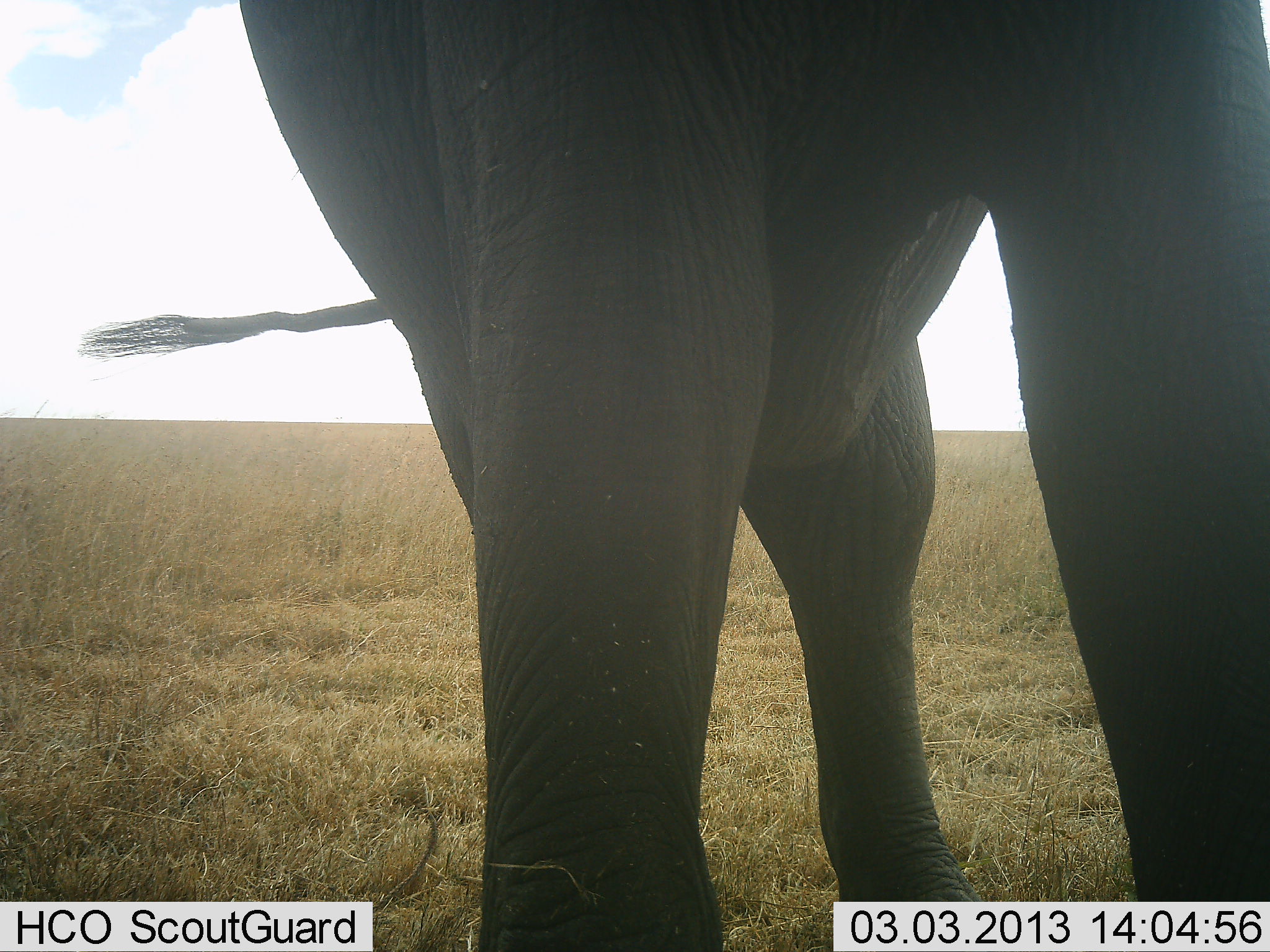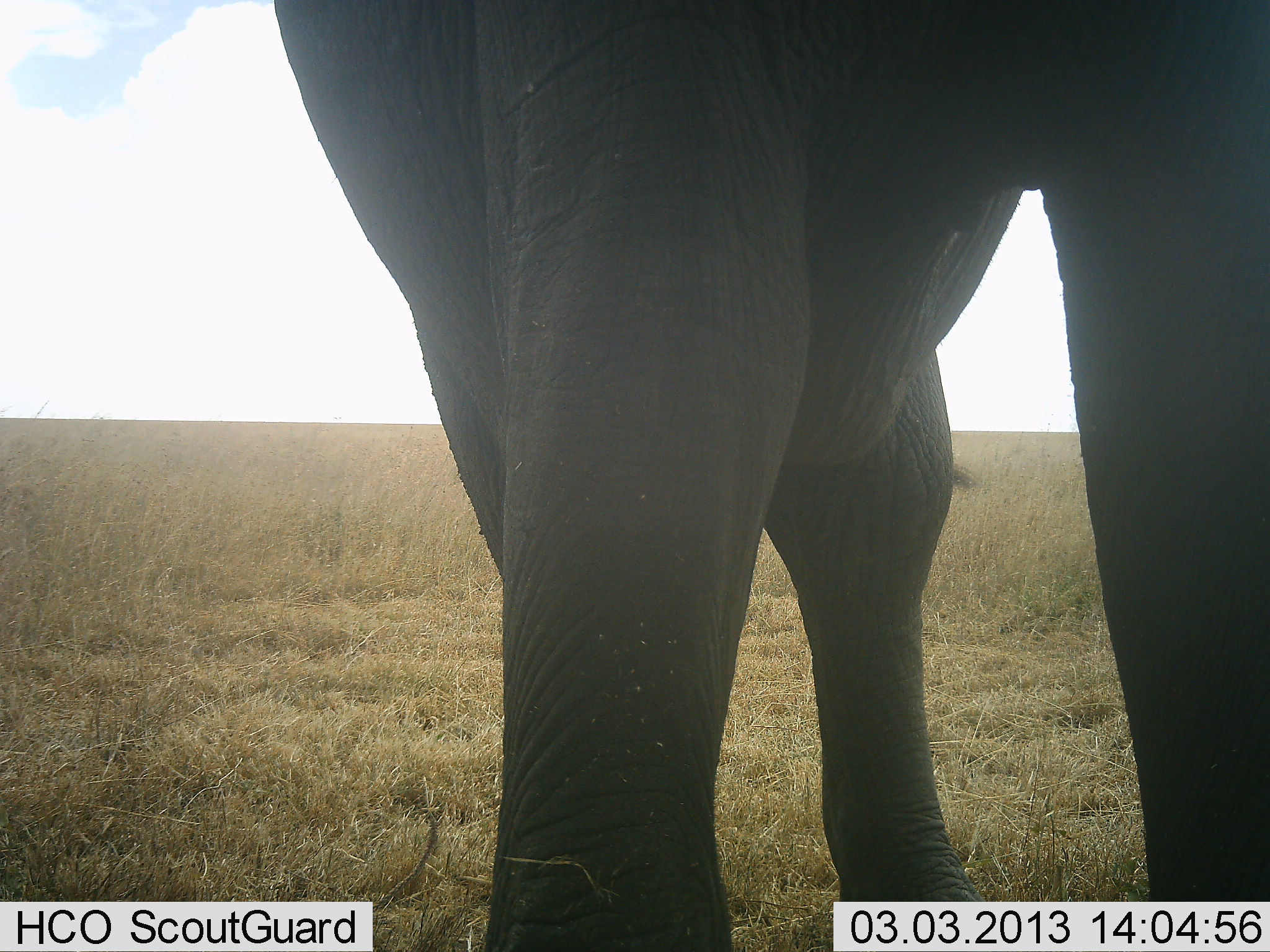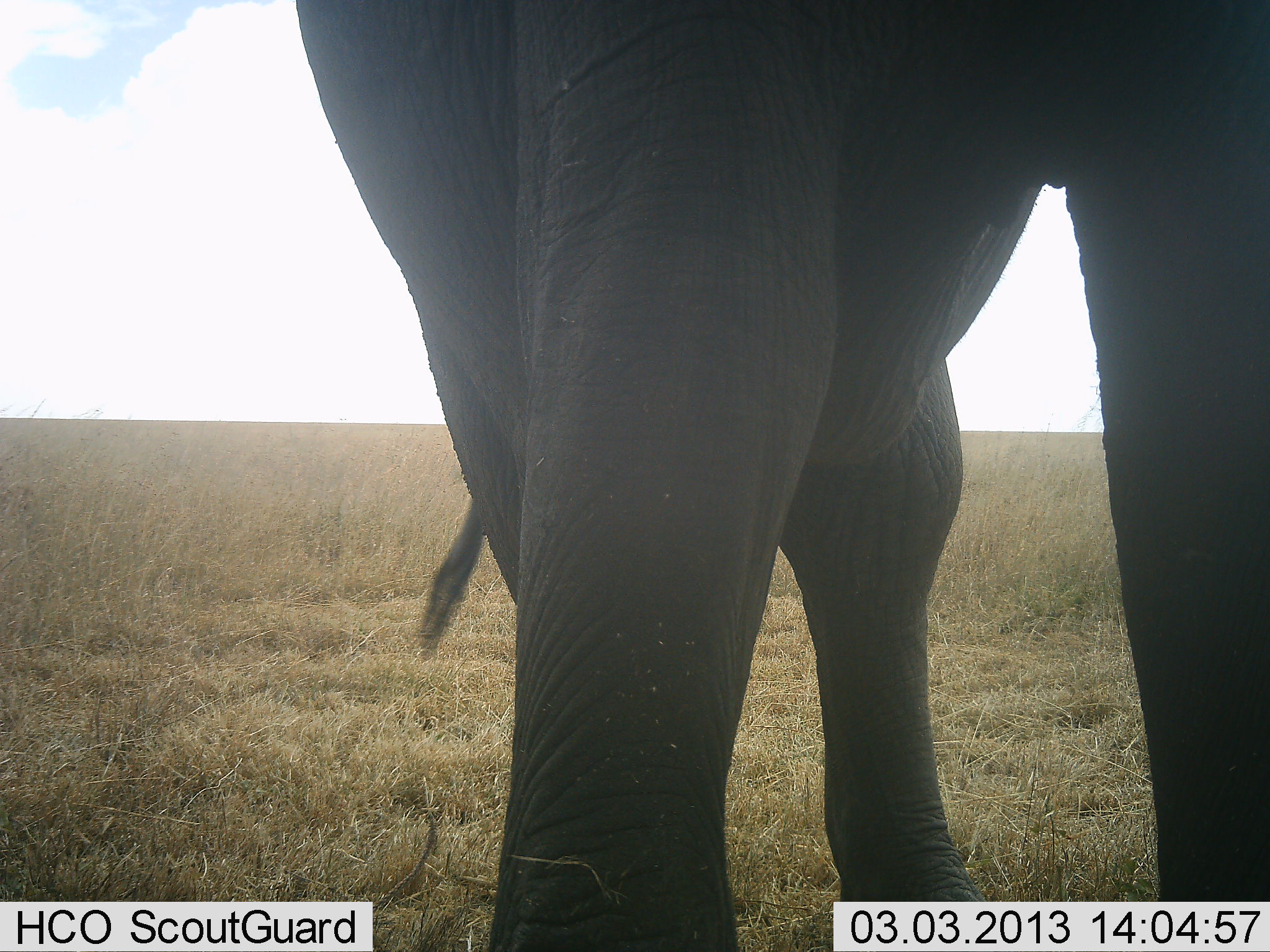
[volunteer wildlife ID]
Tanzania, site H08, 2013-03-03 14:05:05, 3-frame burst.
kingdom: Animalia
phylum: Chordata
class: Mammalia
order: Proboscidea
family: Elephantidae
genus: Loxodonta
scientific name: Loxodonta africana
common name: african bush elephant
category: elephant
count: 1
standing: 90%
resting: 0%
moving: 10%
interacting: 0%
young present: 0%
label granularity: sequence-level